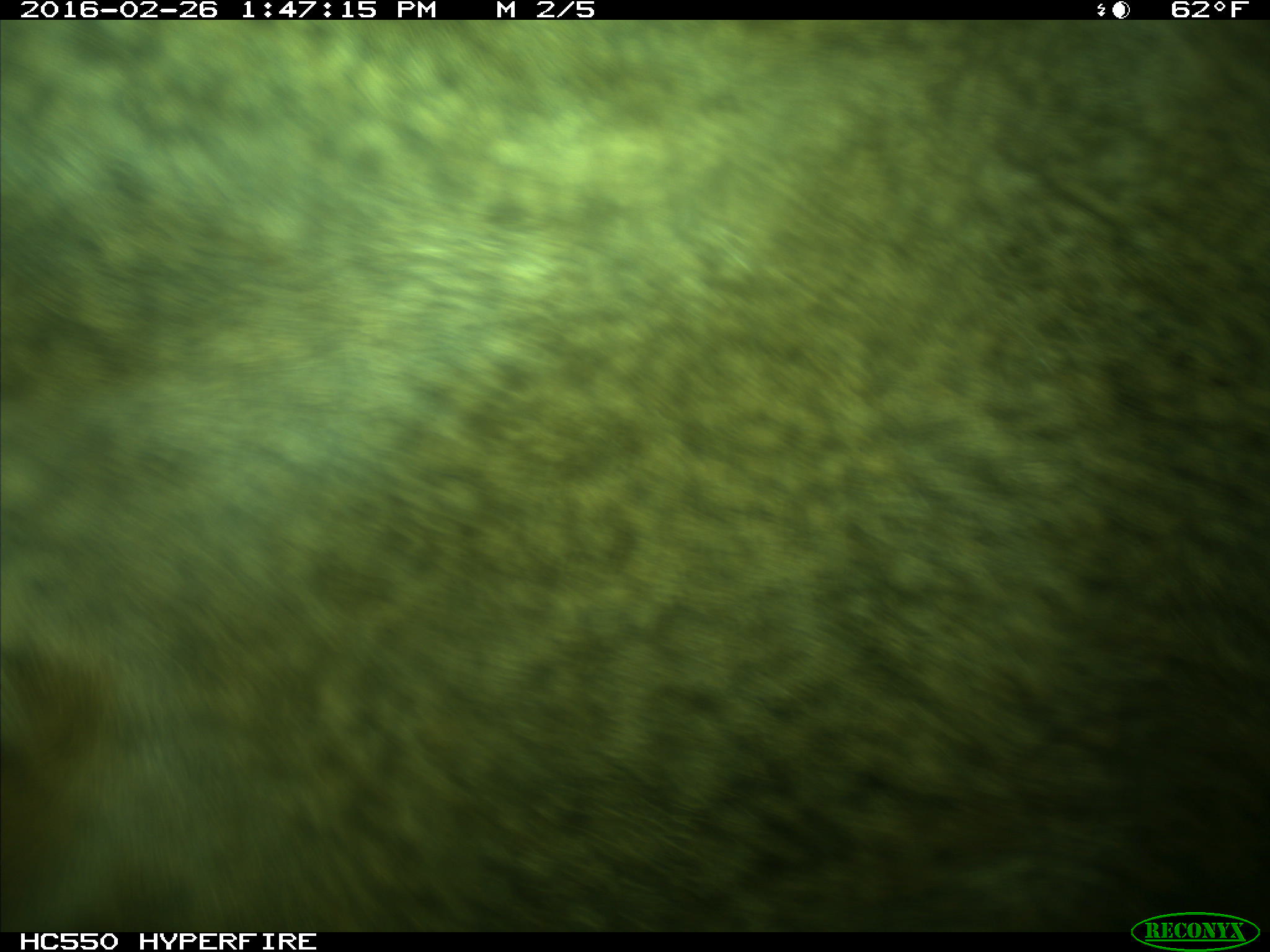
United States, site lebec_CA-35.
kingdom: Animalia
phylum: Chordata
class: Mammalia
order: Artiodactyla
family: Cervidae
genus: Cervus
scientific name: Cervus canadensis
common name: elk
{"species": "Cervus canadensis (elk)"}